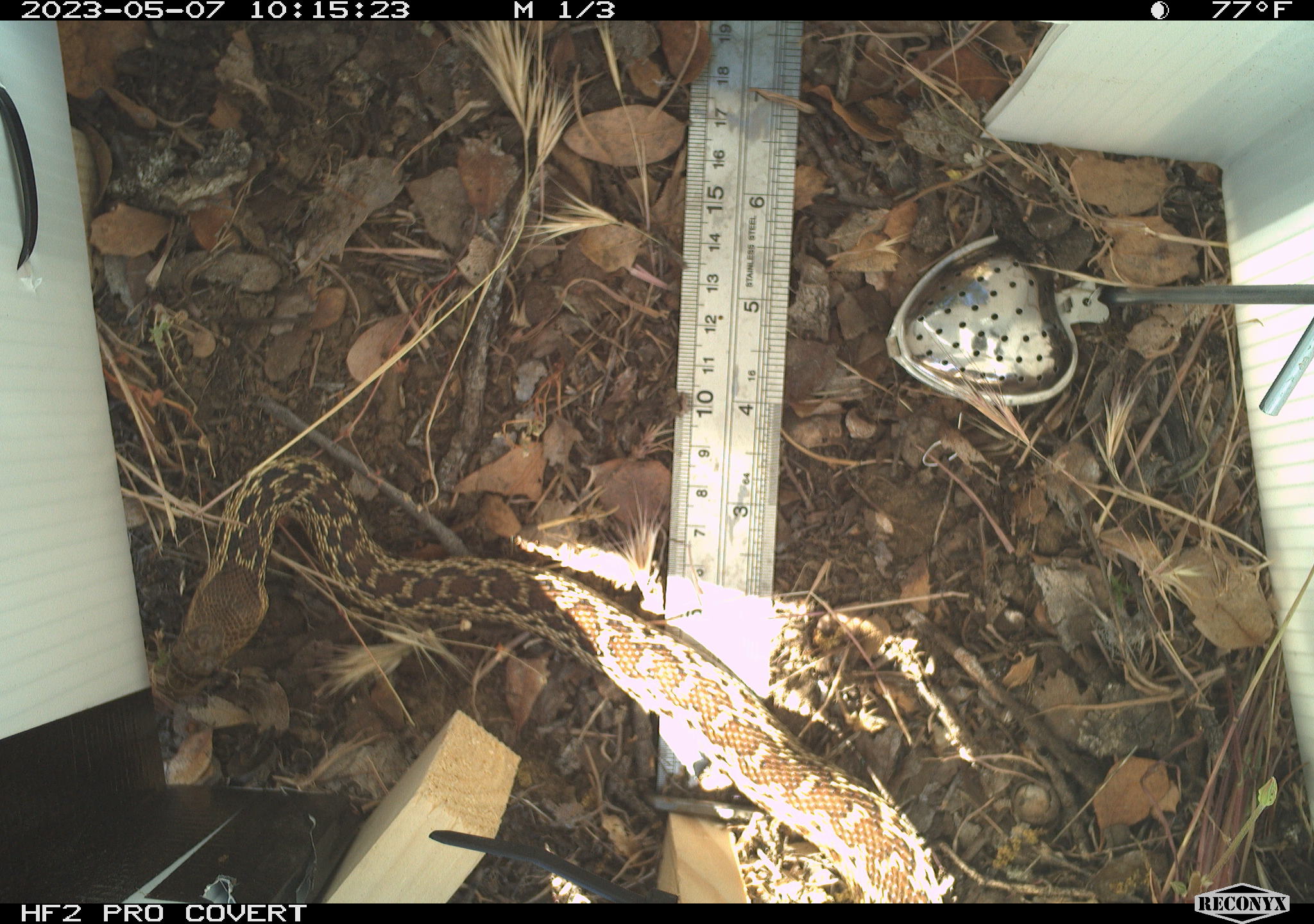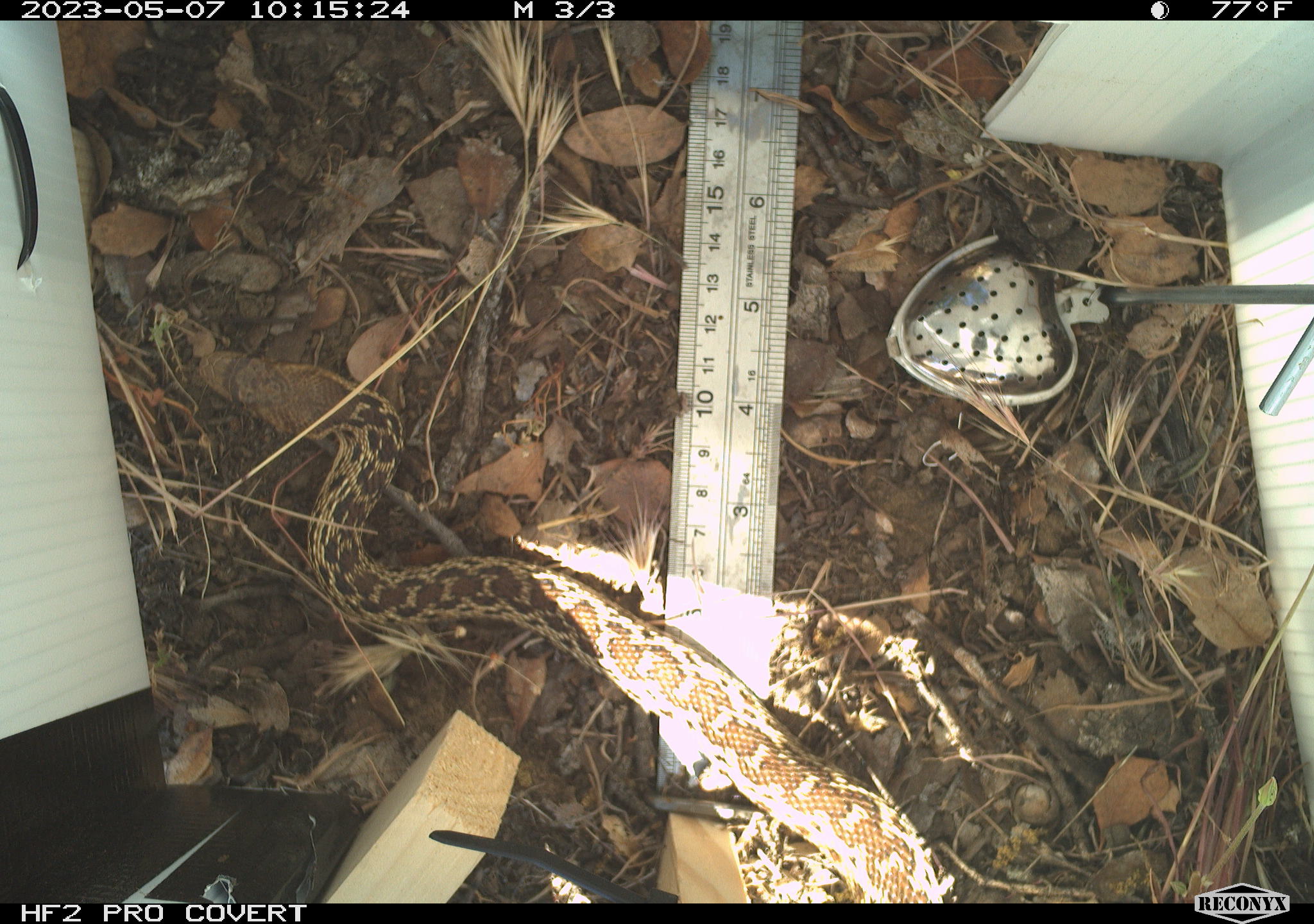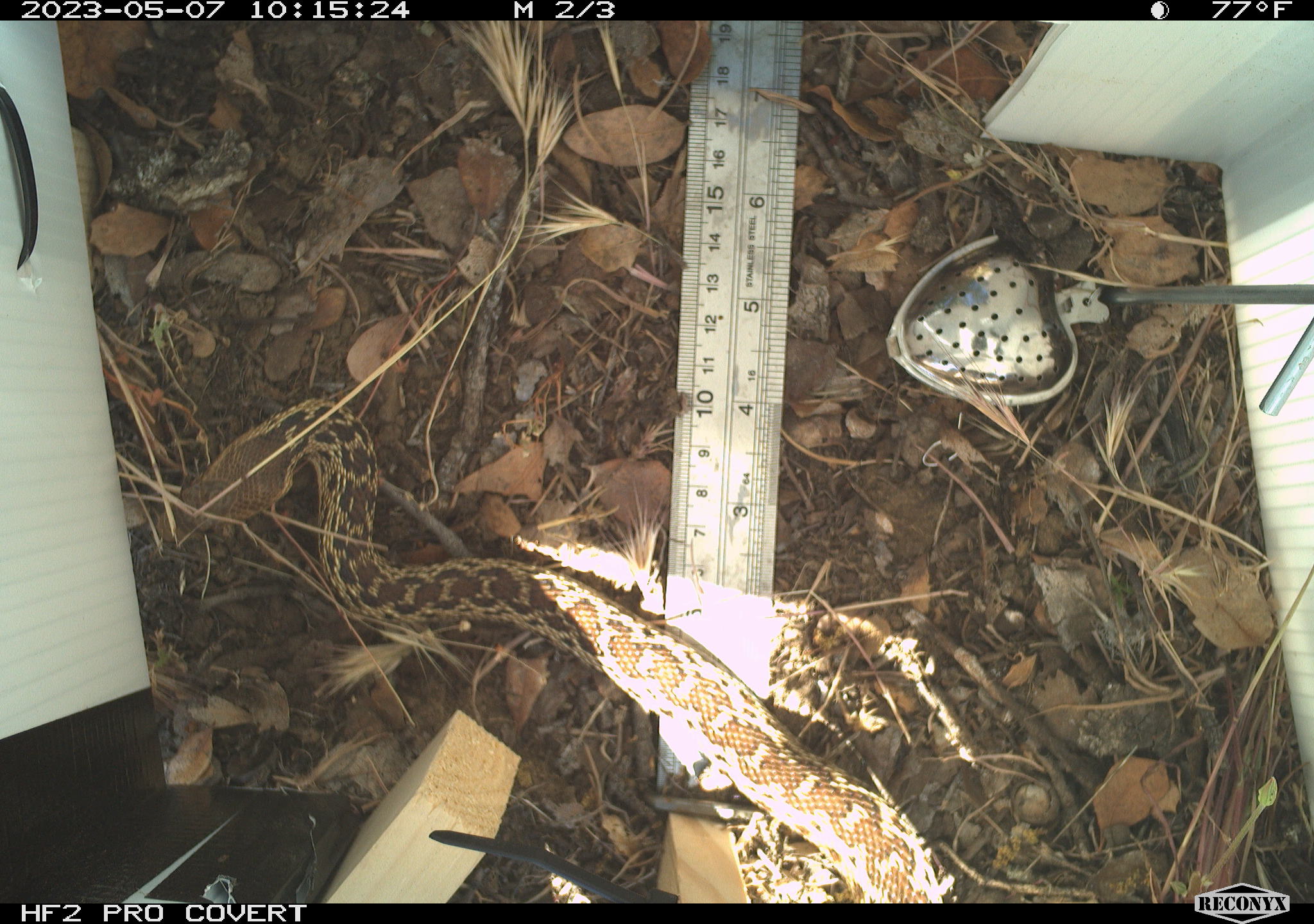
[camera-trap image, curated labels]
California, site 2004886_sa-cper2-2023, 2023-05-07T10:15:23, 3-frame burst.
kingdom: Animalia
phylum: Chordata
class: Reptilia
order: Squamata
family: Colubridae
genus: Pituophis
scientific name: Pituophis catenifer catenifer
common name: pacific gophersnake